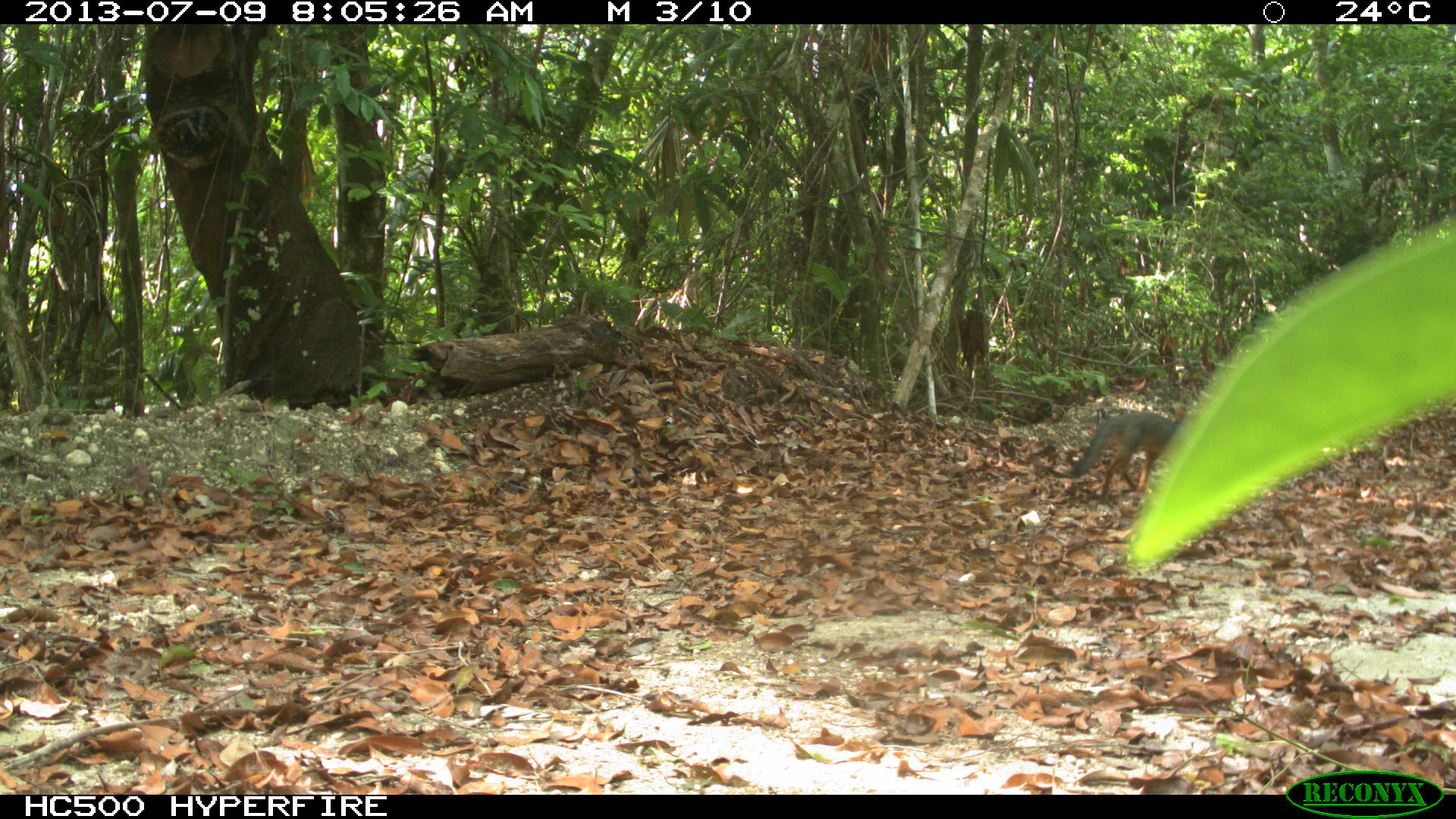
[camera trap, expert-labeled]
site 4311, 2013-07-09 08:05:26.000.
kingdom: Animalia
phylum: Chordata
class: Mammalia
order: Carnivora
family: Canidae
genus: Urocyon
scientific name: Urocyon cinereoargenteus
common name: gray fox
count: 1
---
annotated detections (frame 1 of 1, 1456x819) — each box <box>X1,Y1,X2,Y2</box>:
urocyon cinereoargenteus: <box>1067,412,1182,508</box>